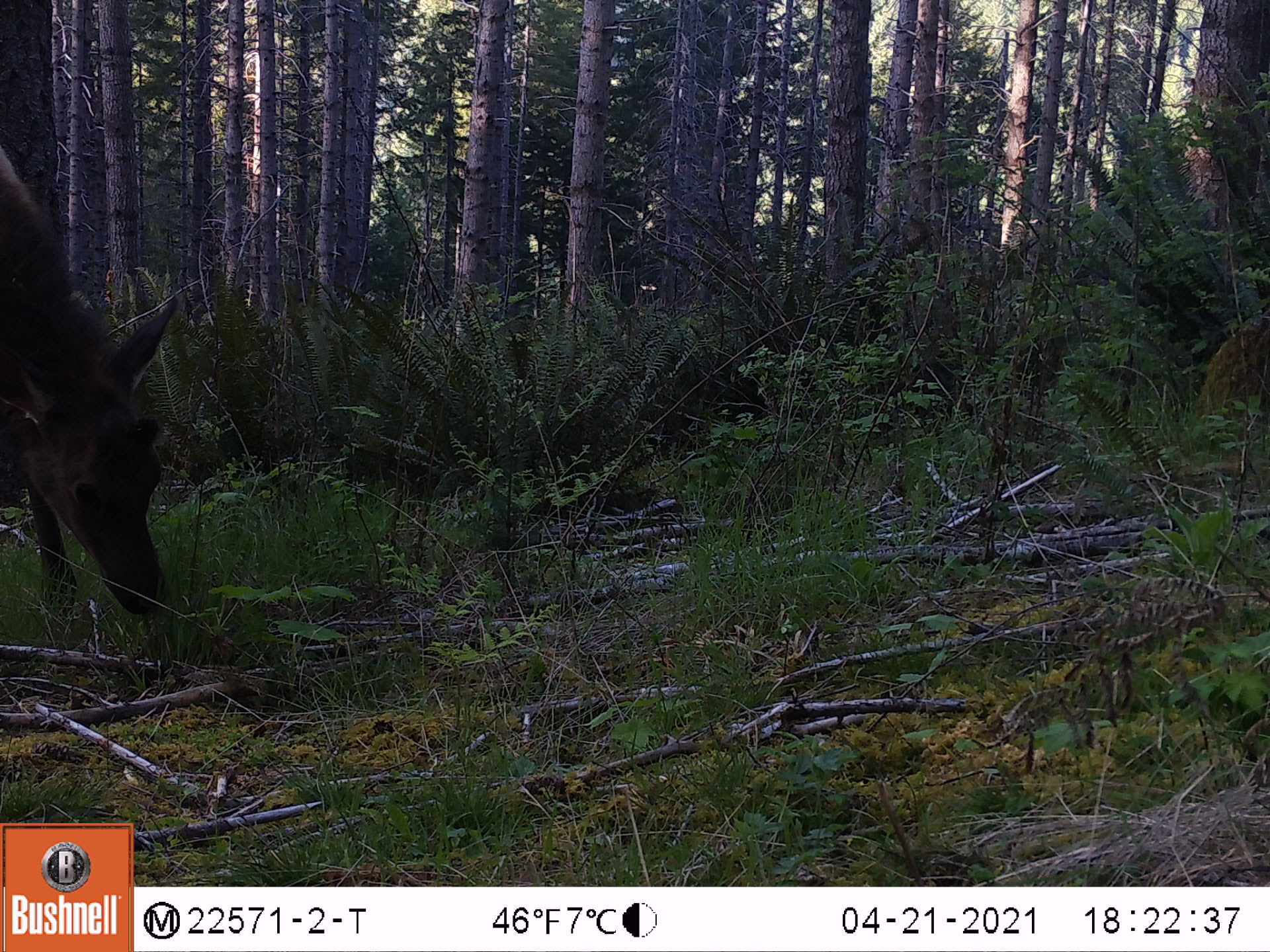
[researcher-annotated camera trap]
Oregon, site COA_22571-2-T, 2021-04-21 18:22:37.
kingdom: Animalia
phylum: Chordata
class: Mammalia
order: Artiodactyla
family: Cervidae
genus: Cervus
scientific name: Cervus canadensis roosevelti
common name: roosevelt elk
Roosevelt elk (Cervus canadensis roosevelti).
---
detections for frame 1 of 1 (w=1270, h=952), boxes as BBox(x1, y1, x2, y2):
roosevelt elk: BBox(4, 136, 174, 622)